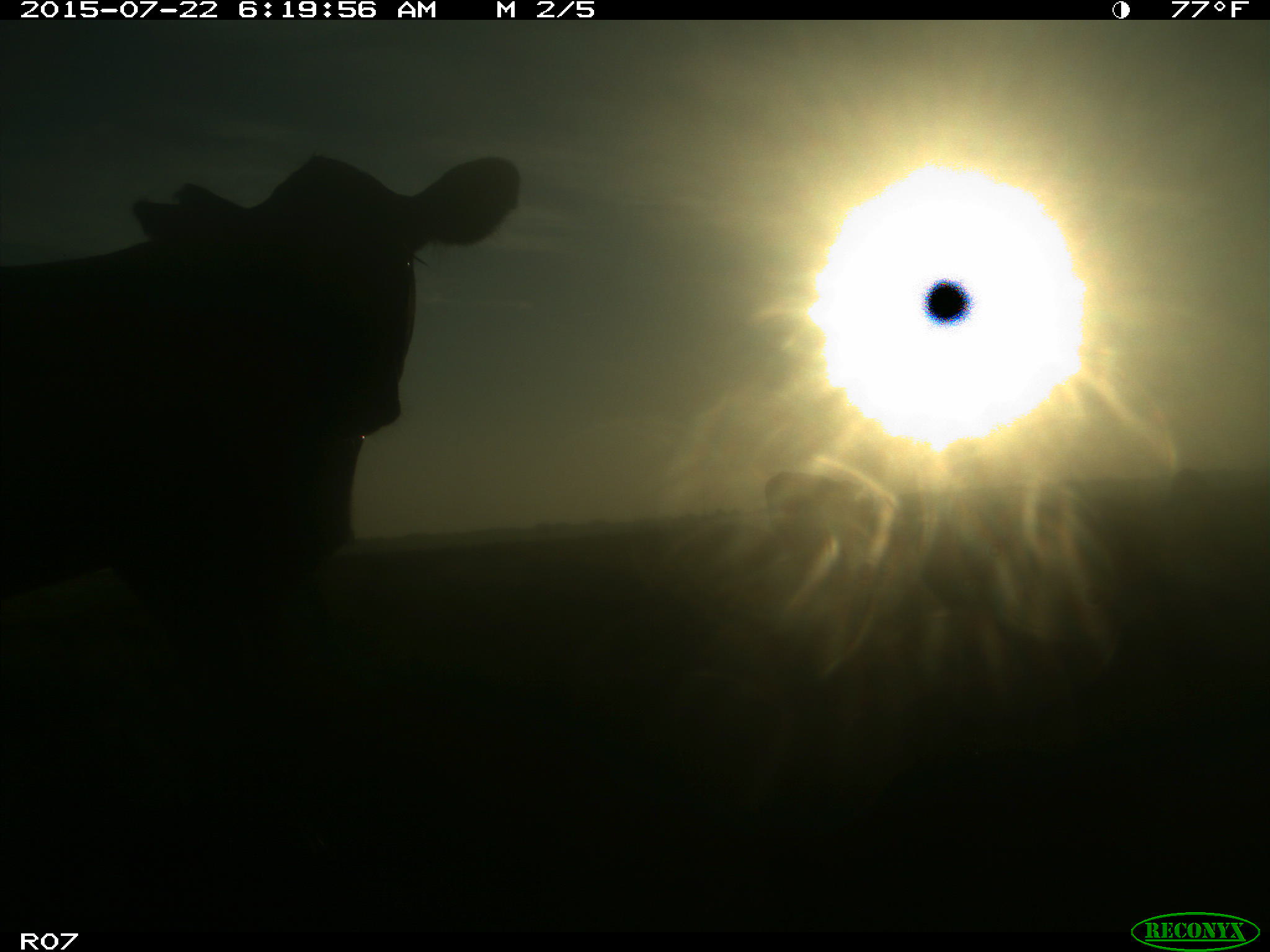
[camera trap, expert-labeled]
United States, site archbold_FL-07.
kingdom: Animalia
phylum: Chordata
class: Mammalia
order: Artiodactyla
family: Suidae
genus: Sus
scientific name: Sus scrofa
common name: wild boar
Sus scrofa (wild boar).